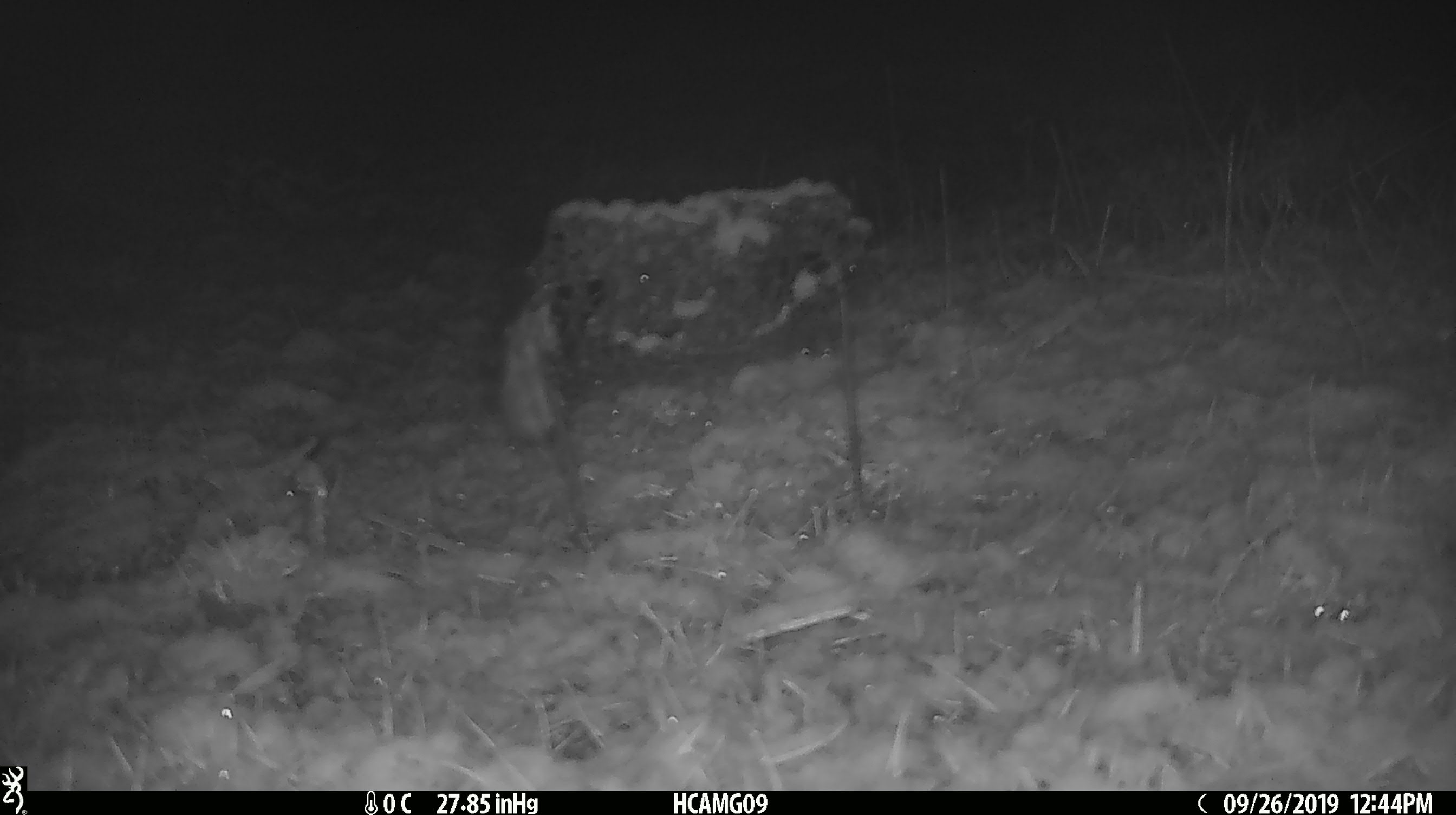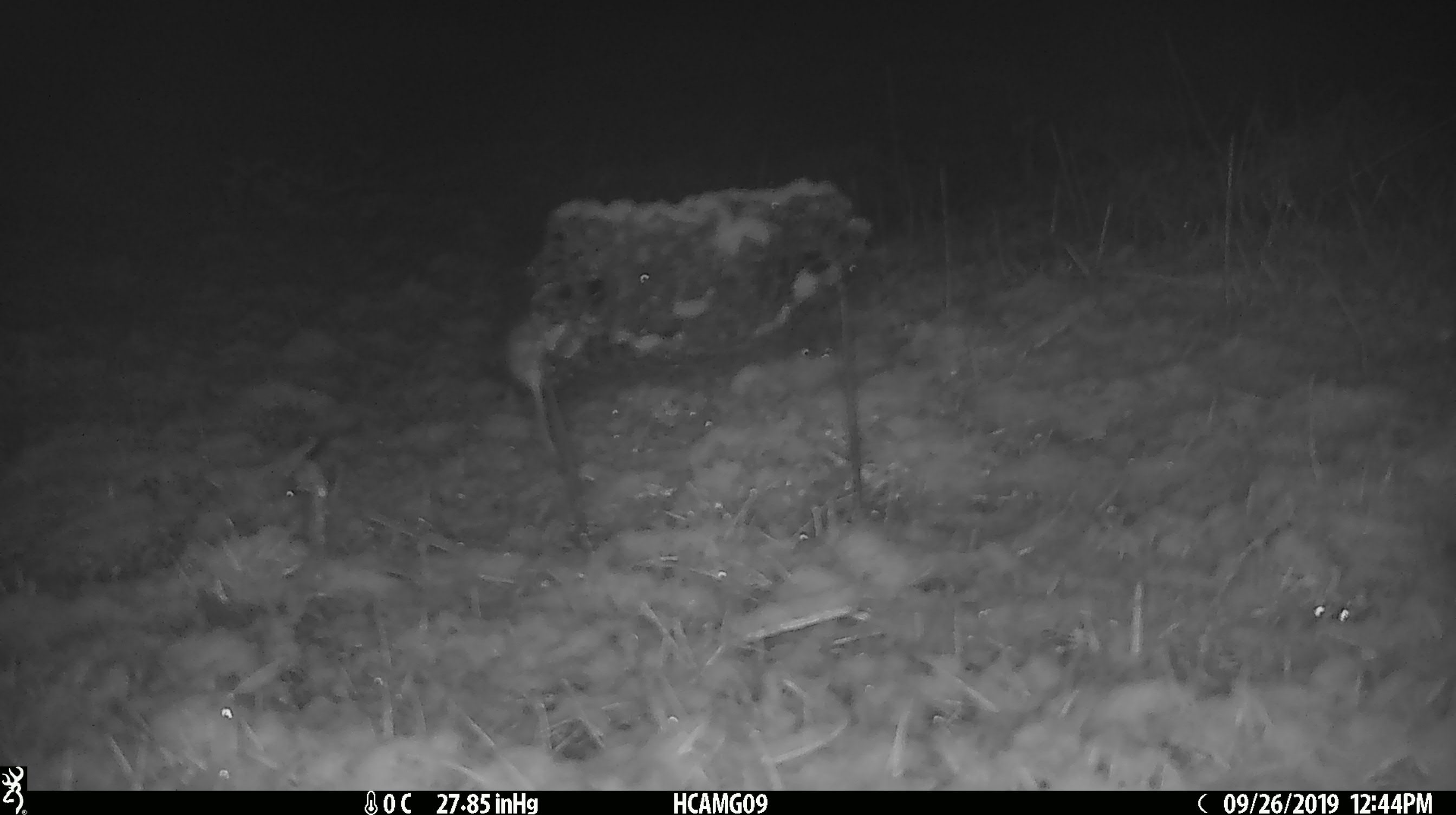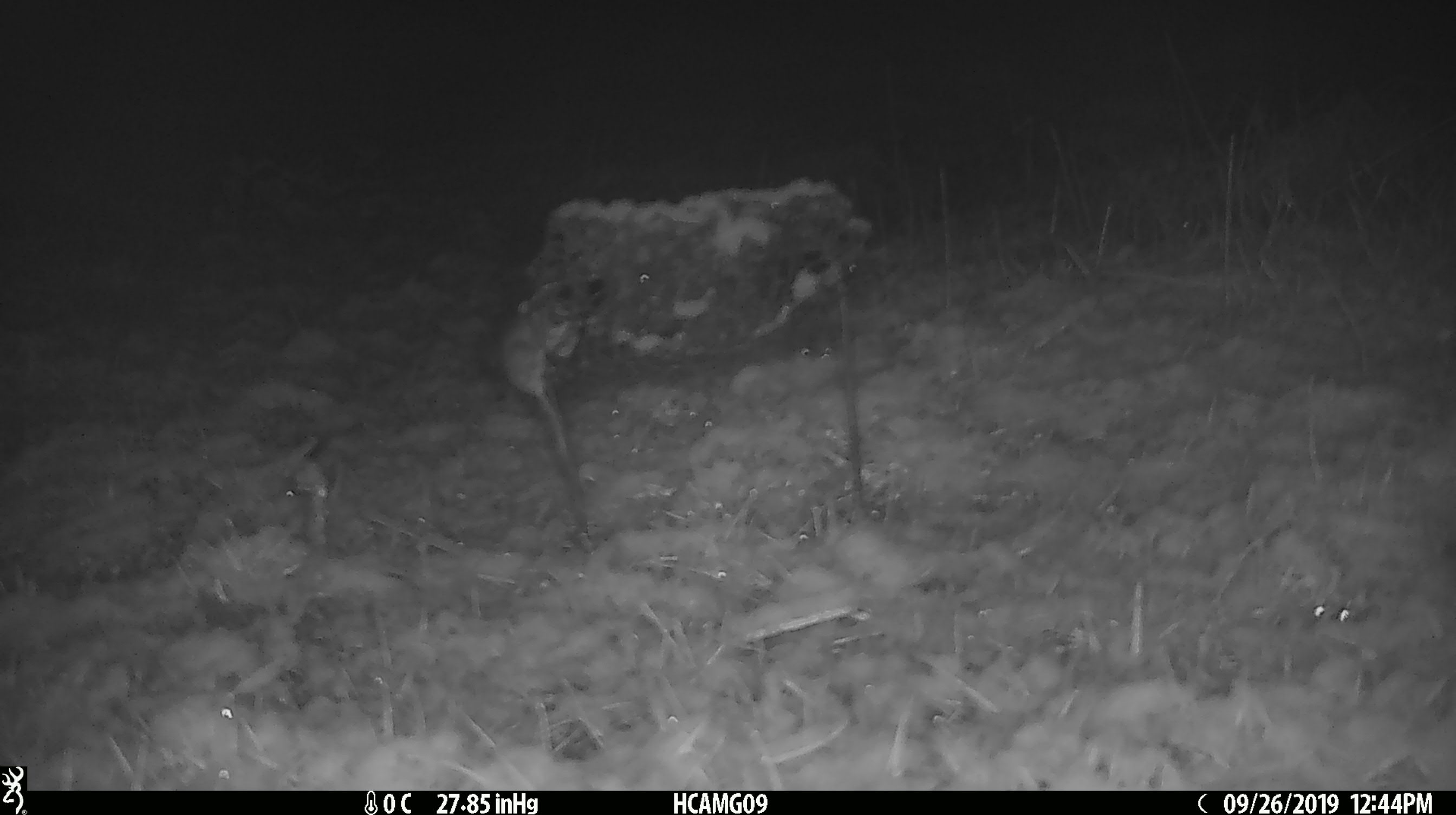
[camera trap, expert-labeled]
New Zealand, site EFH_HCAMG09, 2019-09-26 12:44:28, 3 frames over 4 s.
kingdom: Animalia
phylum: Chordata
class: Mammalia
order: Rodentia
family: Muridae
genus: Mus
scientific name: Mus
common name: mouse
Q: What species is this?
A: Mouse (Mus).